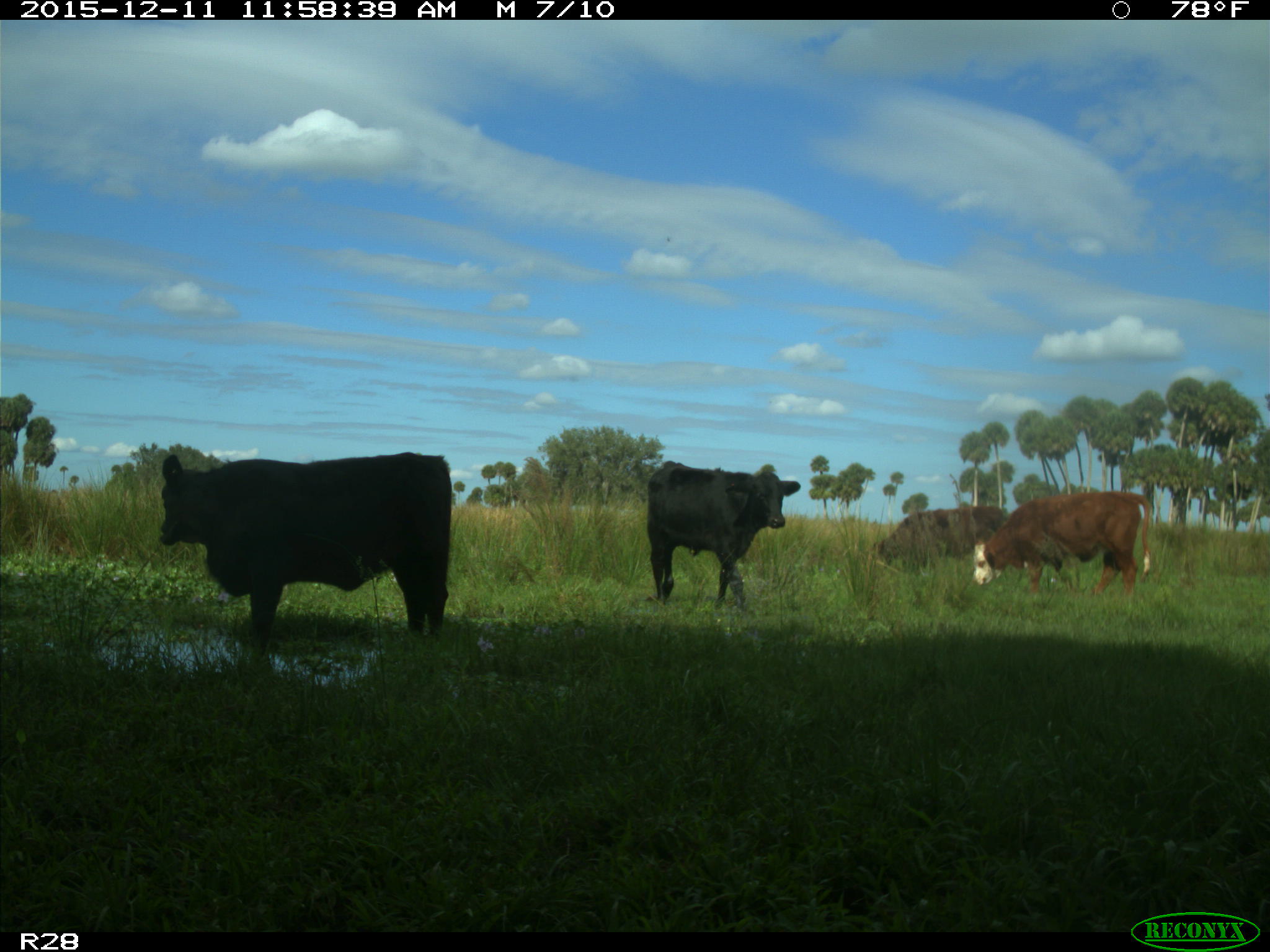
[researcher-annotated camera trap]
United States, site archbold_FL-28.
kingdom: Animalia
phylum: Chordata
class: Mammalia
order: Artiodactyla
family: Bovidae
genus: Bos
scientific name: Bos taurus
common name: domestic cow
Bos taurus (domestic cow).